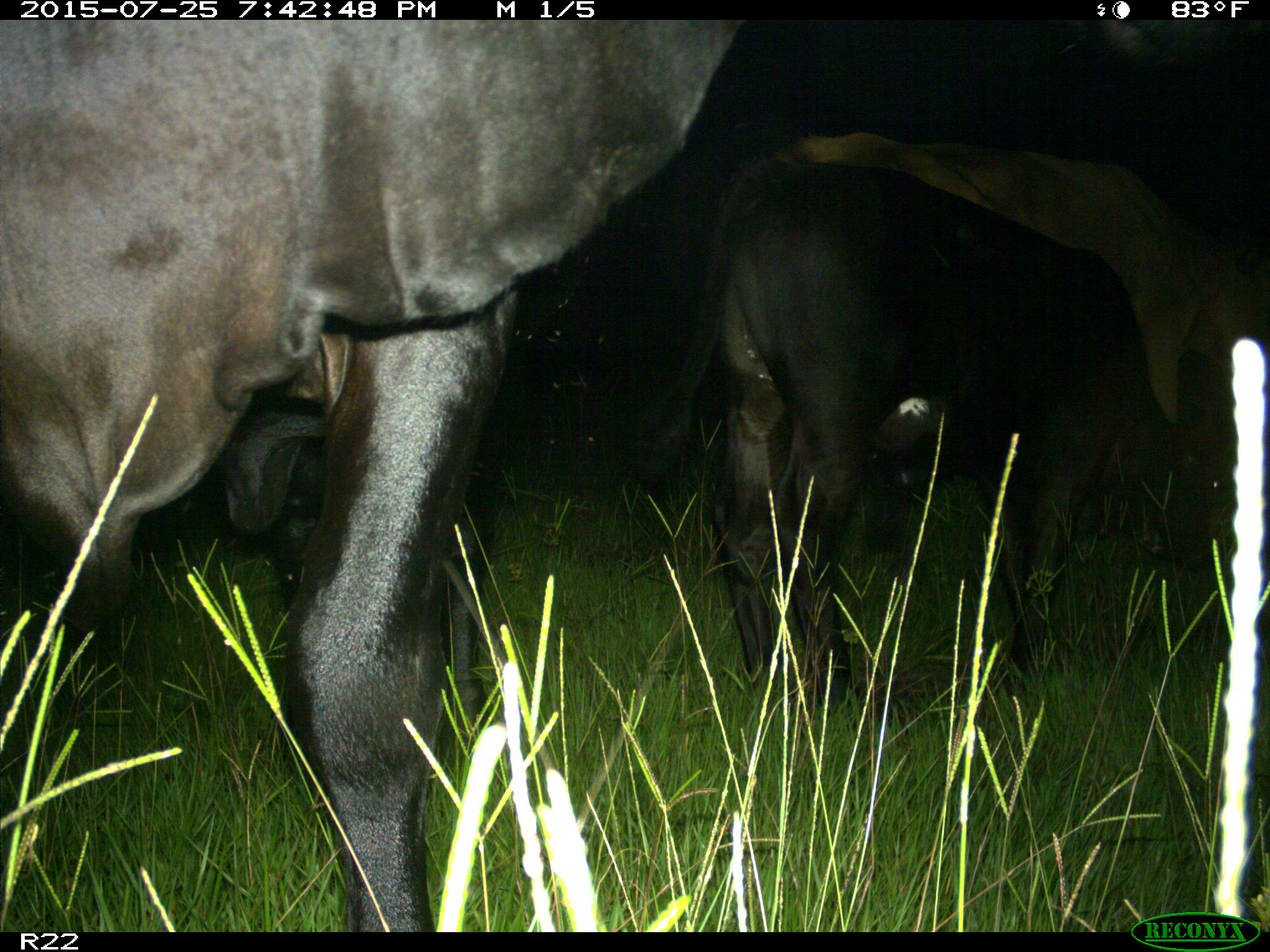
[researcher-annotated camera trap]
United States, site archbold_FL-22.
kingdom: Animalia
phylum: Chordata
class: Mammalia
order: Artiodactyla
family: Bovidae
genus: Bos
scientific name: Bos taurus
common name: domestic cow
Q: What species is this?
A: Bos taurus (domestic cow).